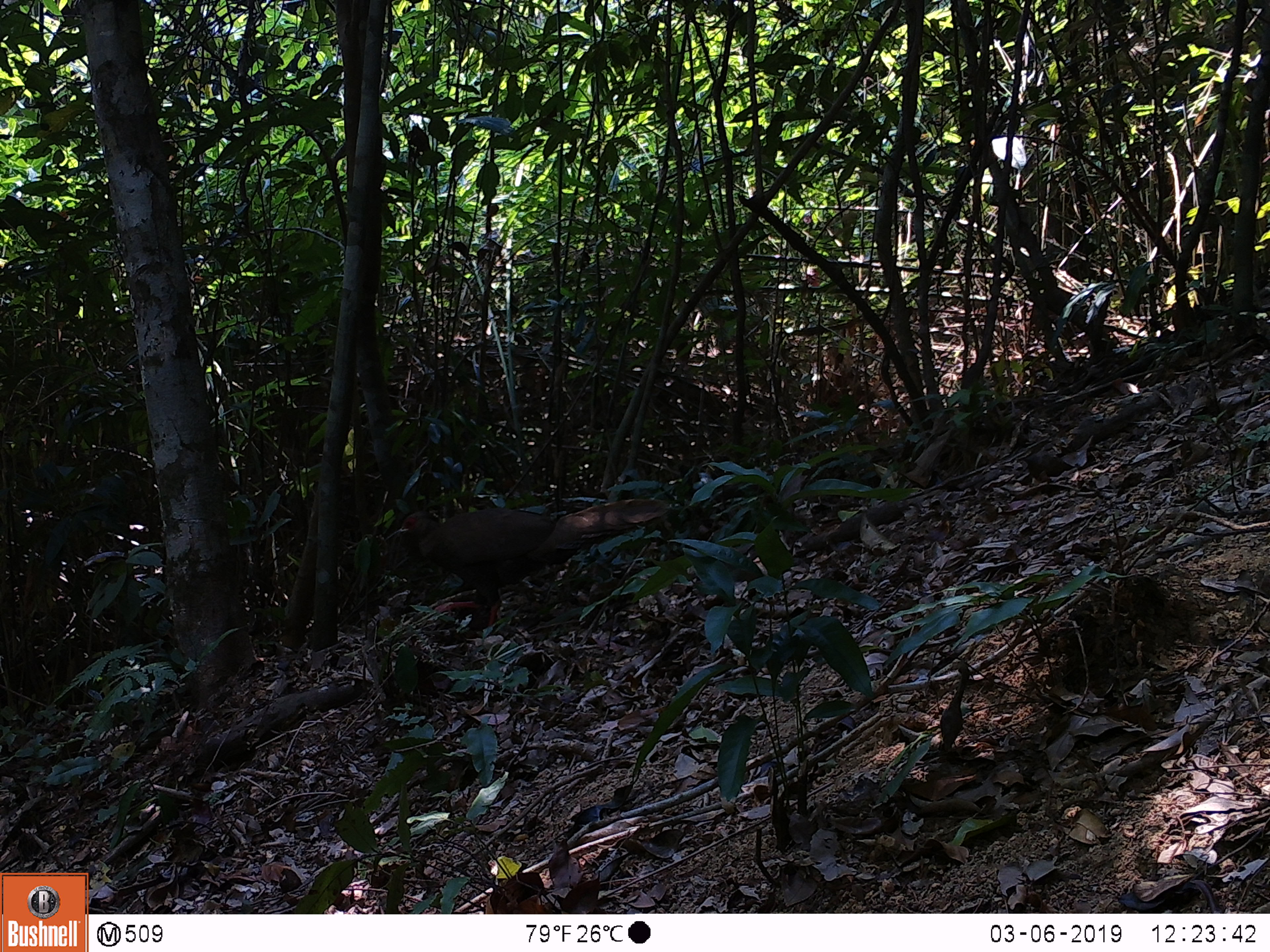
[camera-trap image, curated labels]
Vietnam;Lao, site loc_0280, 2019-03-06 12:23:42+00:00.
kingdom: Animalia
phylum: Chordata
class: Aves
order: Galliformes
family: Phasianidae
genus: Lophura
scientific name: Lophura nycthemera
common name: silver pheasant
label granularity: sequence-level